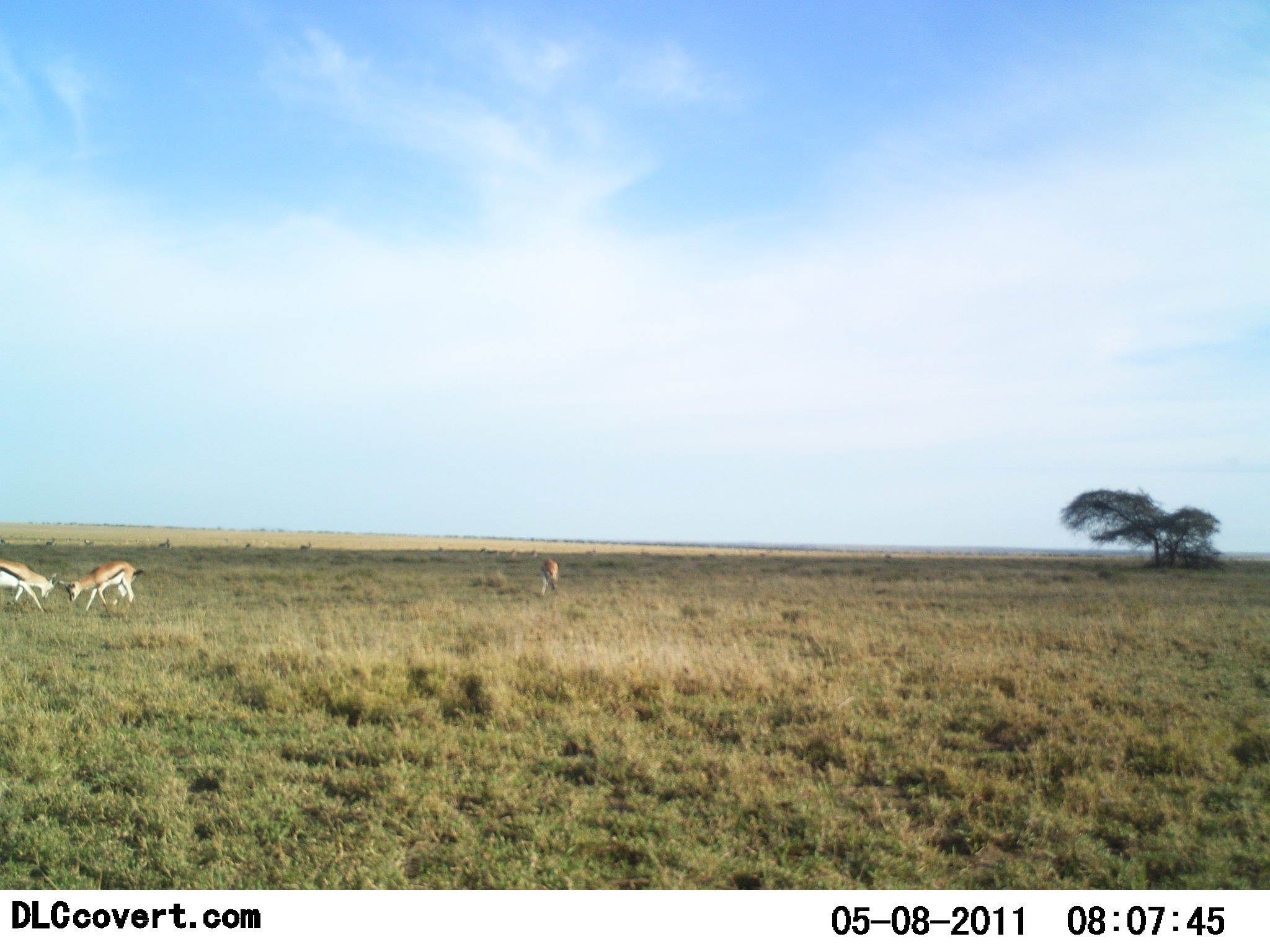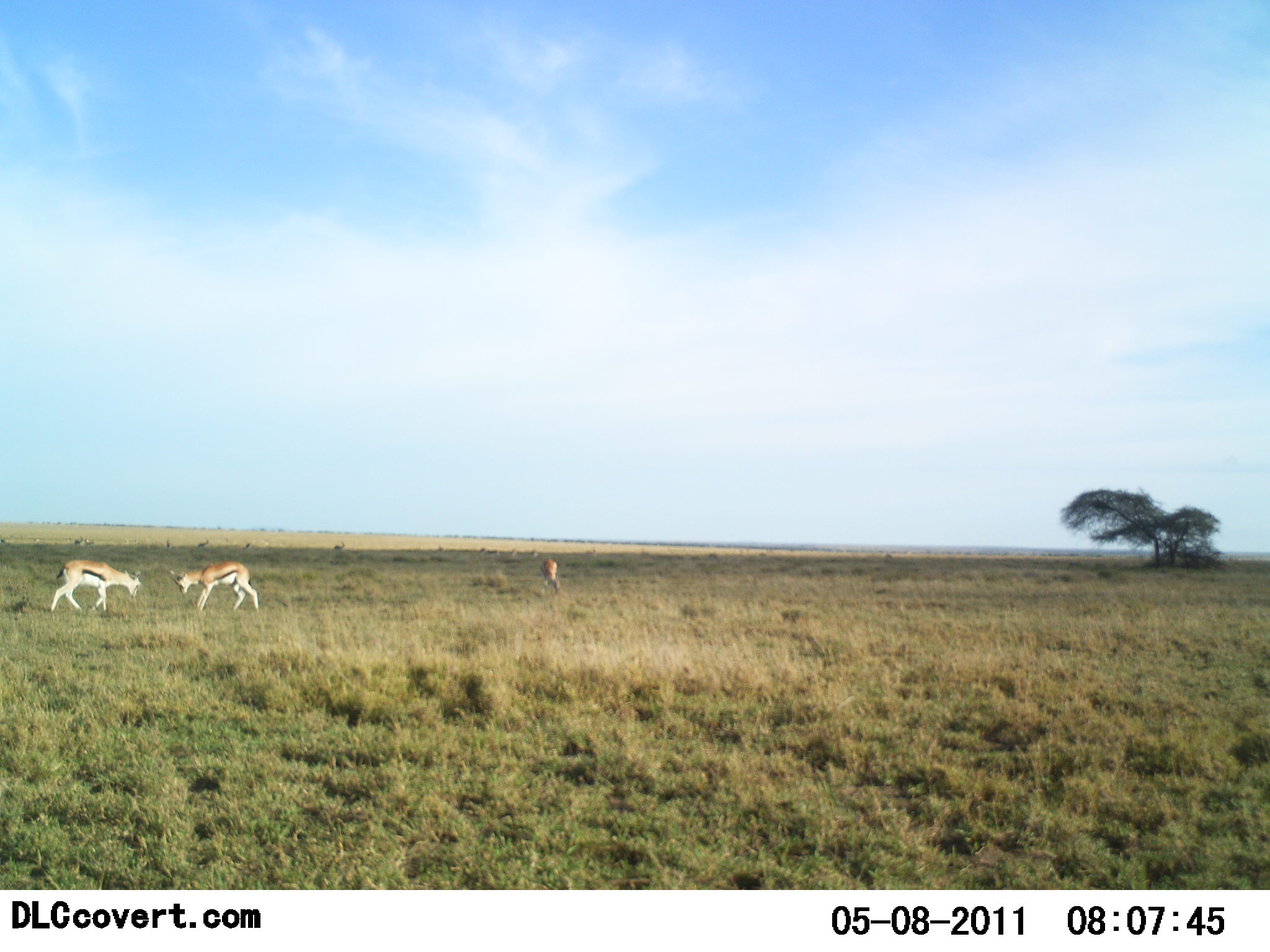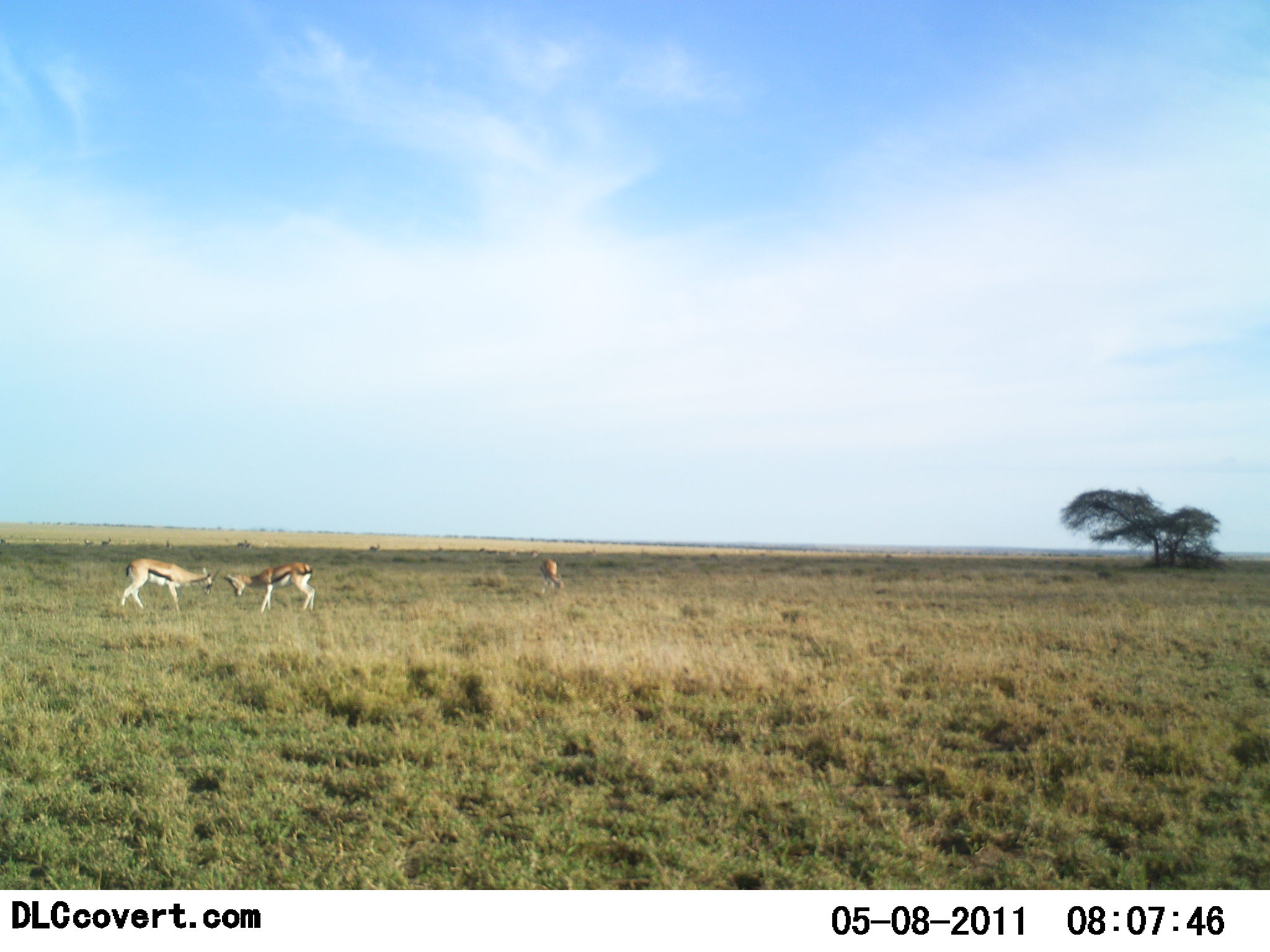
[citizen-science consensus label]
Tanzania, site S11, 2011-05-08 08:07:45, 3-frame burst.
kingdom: Animalia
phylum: Chordata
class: Mammalia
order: Artiodactyla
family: Bovidae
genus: Eudorcas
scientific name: Eudorcas thomsonii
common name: thomson's gazelle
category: gazellethomsons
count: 3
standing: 29%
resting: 0%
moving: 36%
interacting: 93%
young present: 0%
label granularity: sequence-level